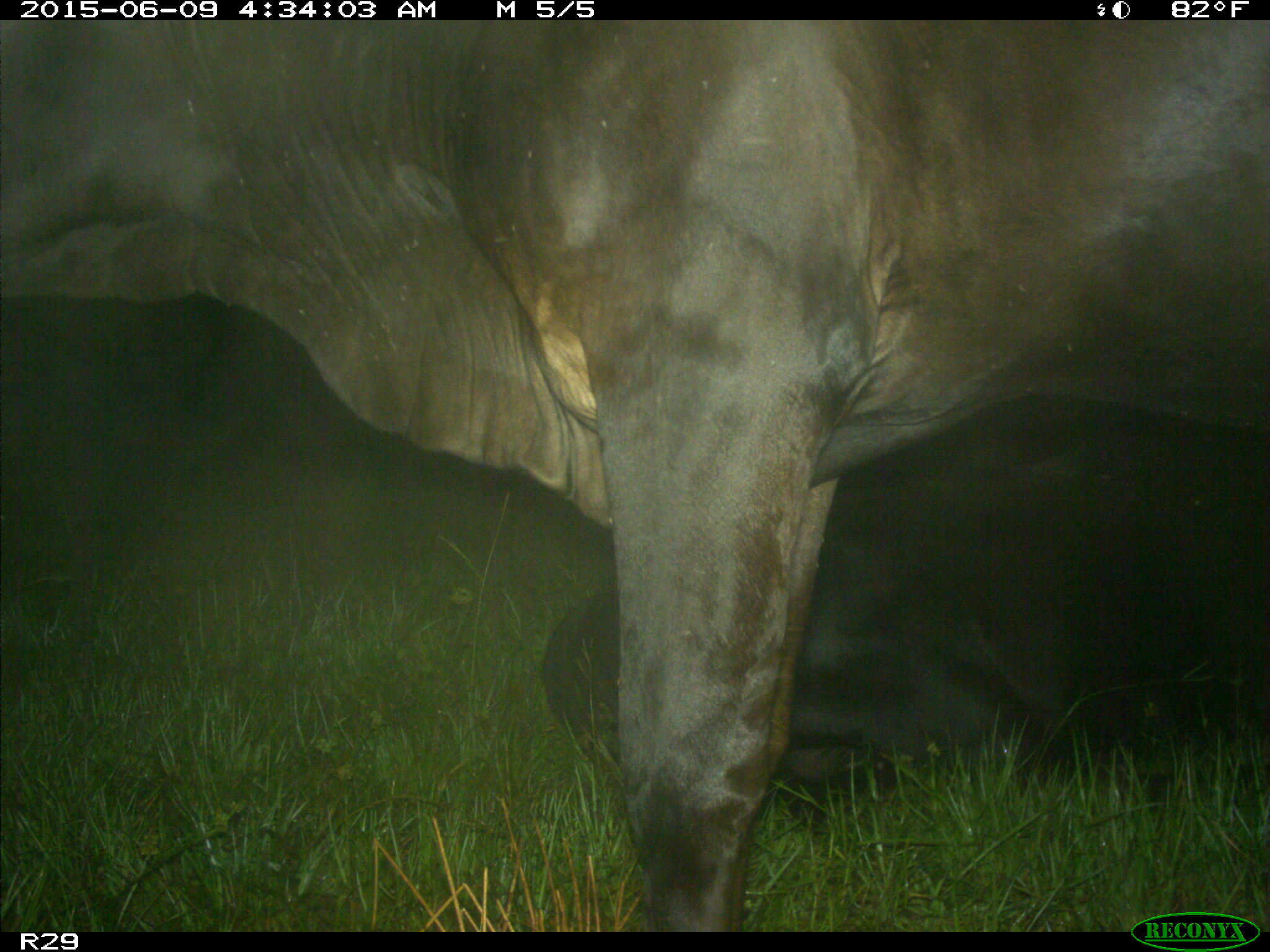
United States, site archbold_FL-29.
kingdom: Animalia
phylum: Chordata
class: Mammalia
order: Artiodactyla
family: Bovidae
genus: Bos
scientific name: Bos taurus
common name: domestic cow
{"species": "Bos taurus (domestic cow)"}